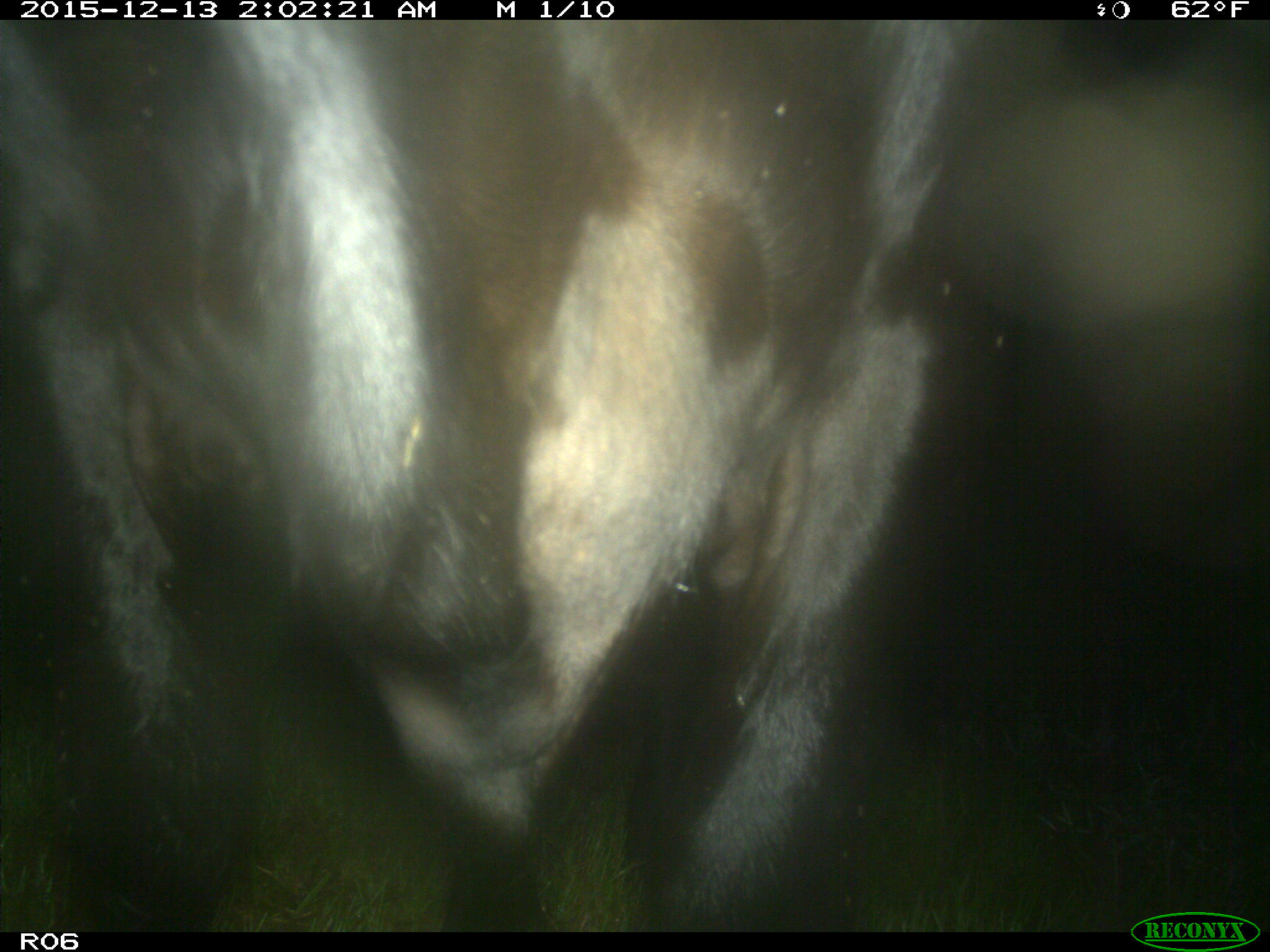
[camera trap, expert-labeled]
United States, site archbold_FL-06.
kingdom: Animalia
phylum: Chordata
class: Mammalia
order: Artiodactyla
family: Bovidae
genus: Bos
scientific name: Bos taurus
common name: domestic cow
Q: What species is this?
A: Bos taurus (domestic cow).